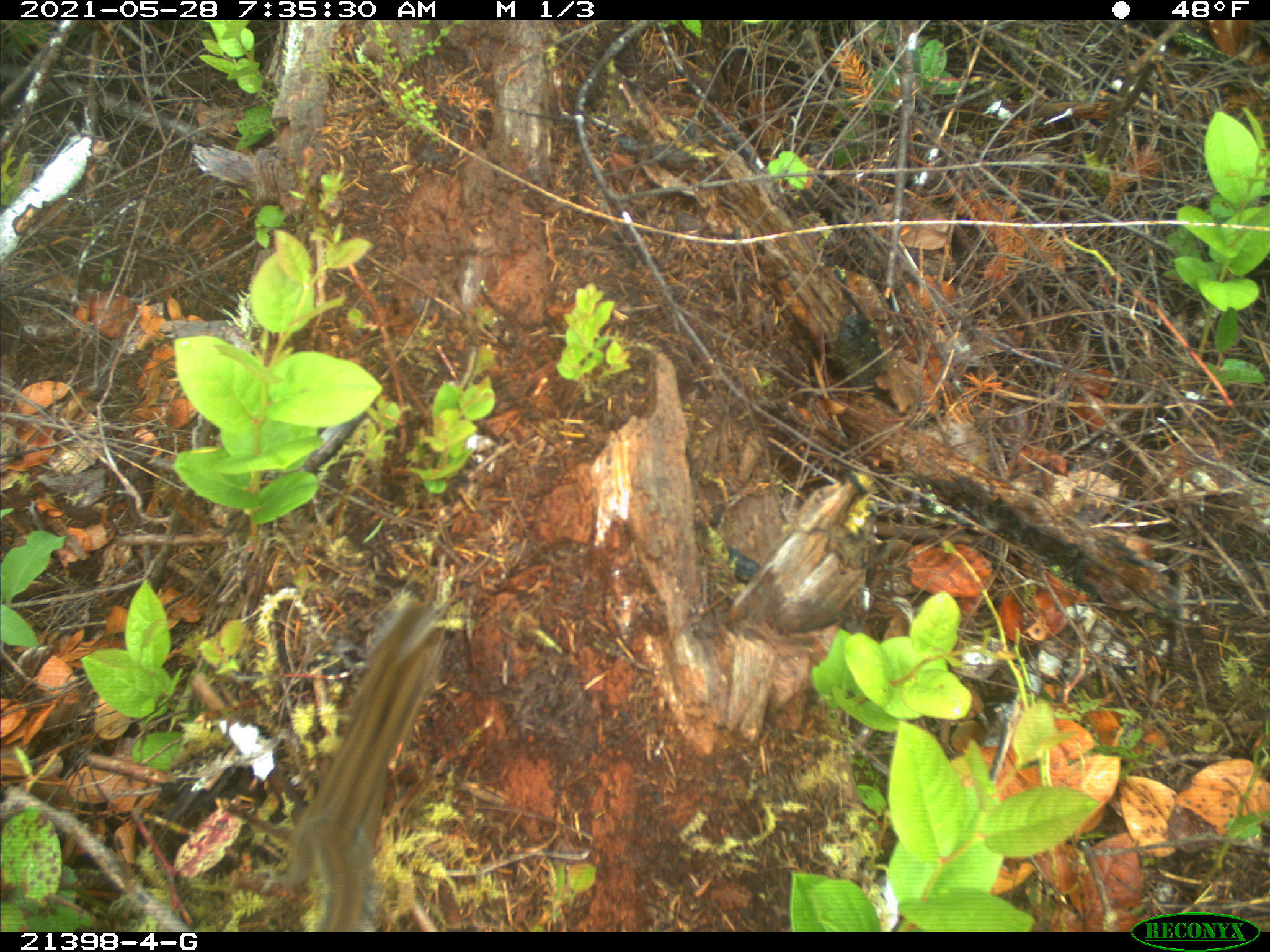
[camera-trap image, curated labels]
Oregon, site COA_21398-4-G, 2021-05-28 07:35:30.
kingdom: Animalia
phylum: Chordata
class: Mammalia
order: Rodentia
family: Sciuridae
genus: Neotamias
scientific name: Neotamias townsendii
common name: townsend's chipmunk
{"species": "townsend's chipmunk (Neotamias townsendii)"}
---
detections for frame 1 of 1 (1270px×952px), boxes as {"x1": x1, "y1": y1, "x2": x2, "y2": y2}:
townsend's chipmunk: {"x1": 284, "y1": 608, "x2": 445, "y2": 928}